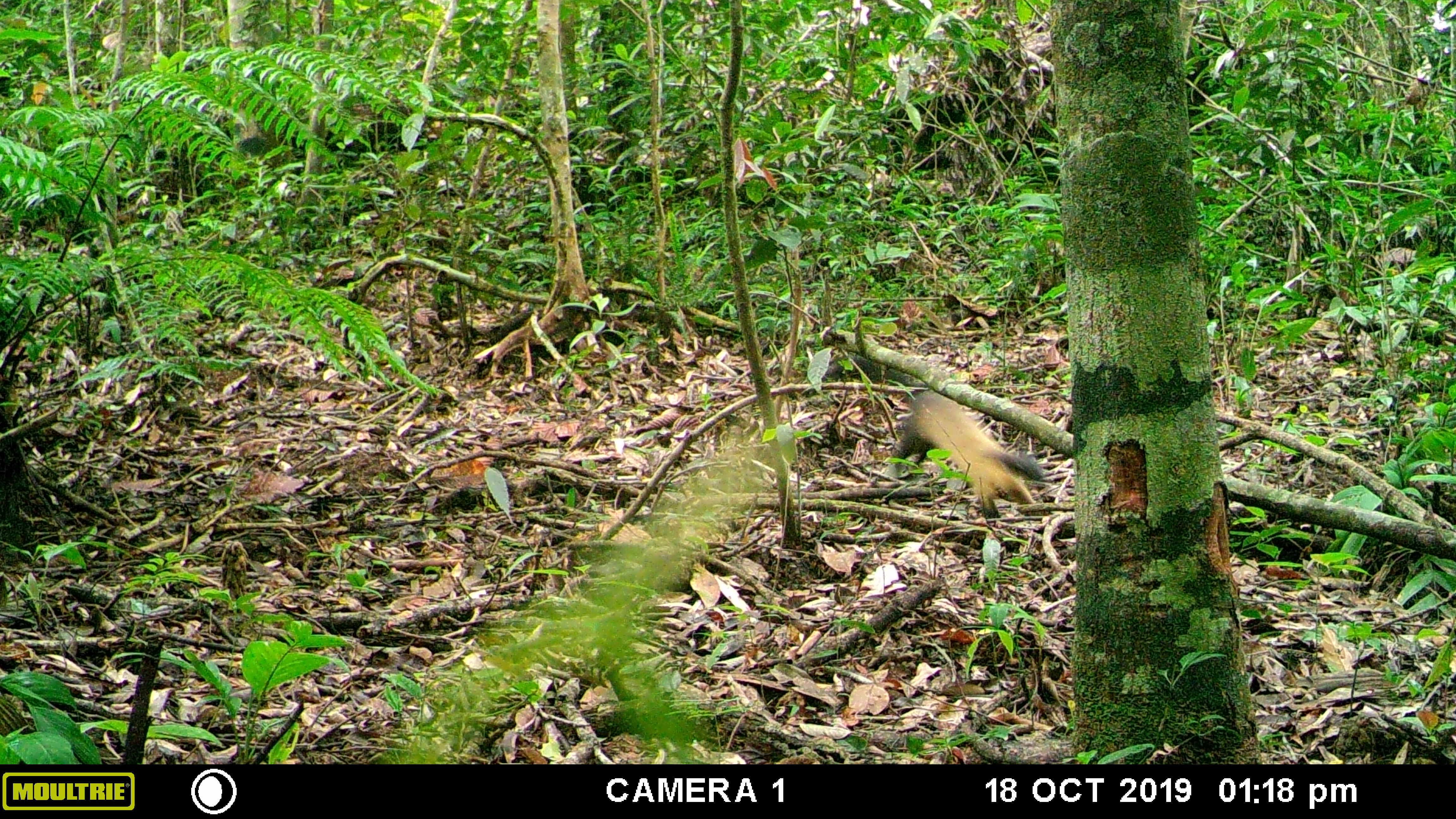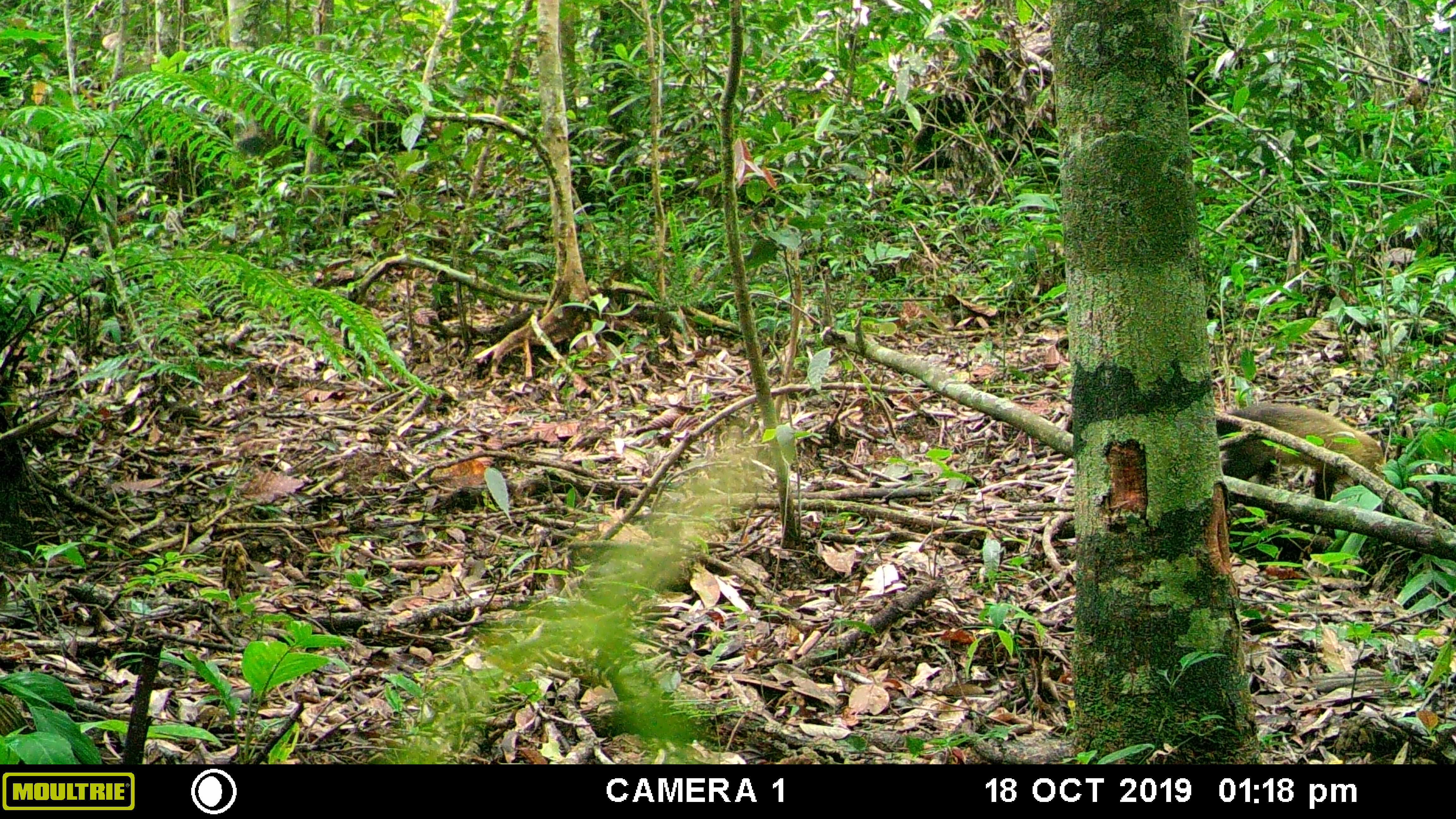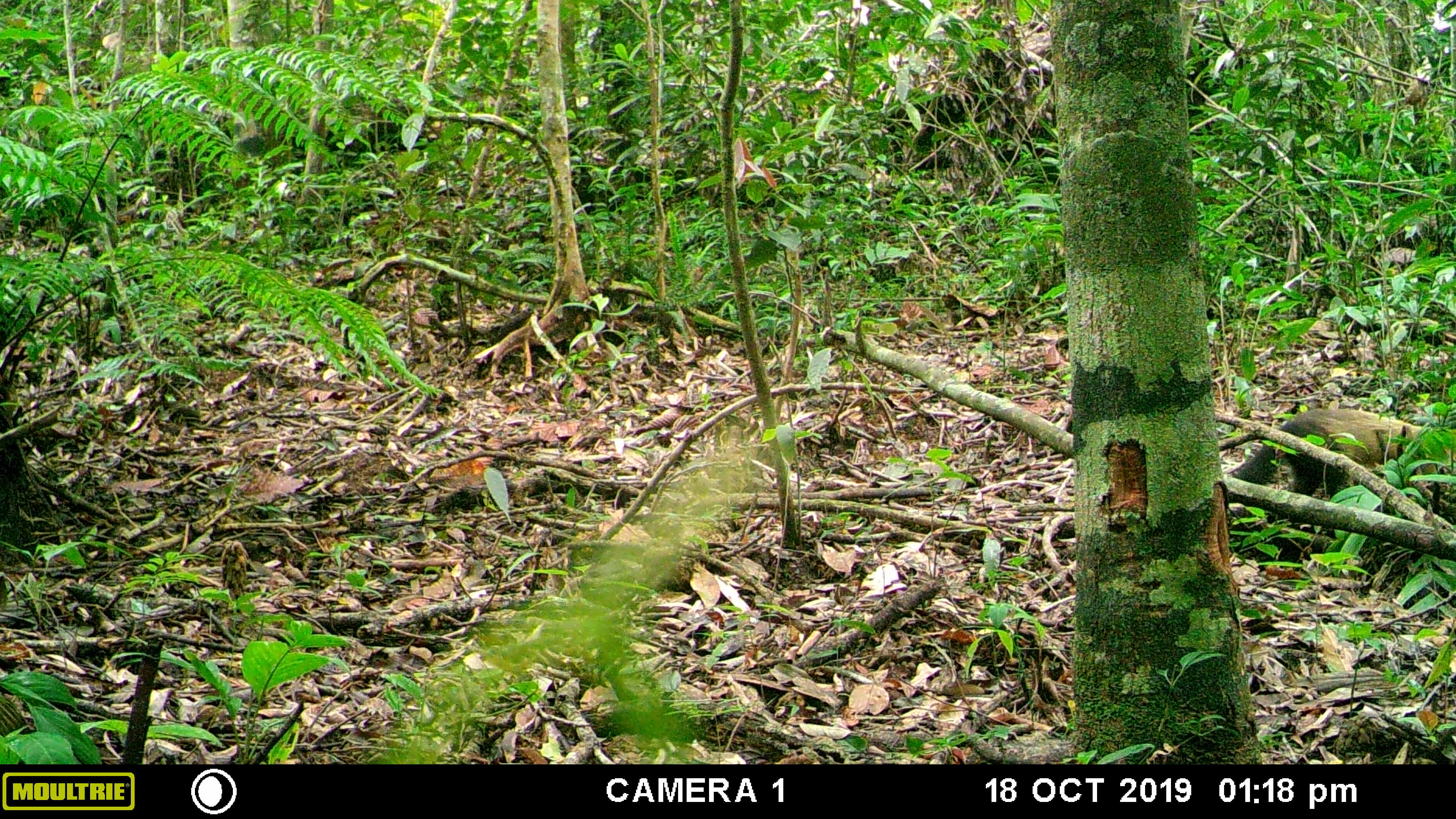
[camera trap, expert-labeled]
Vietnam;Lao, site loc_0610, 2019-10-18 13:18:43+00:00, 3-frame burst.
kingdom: Animalia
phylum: Chordata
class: Mammalia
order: Carnivora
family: Mustelidae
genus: Martes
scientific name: Martes flavigula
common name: yellow-throated marten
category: yellow throated marten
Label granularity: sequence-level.